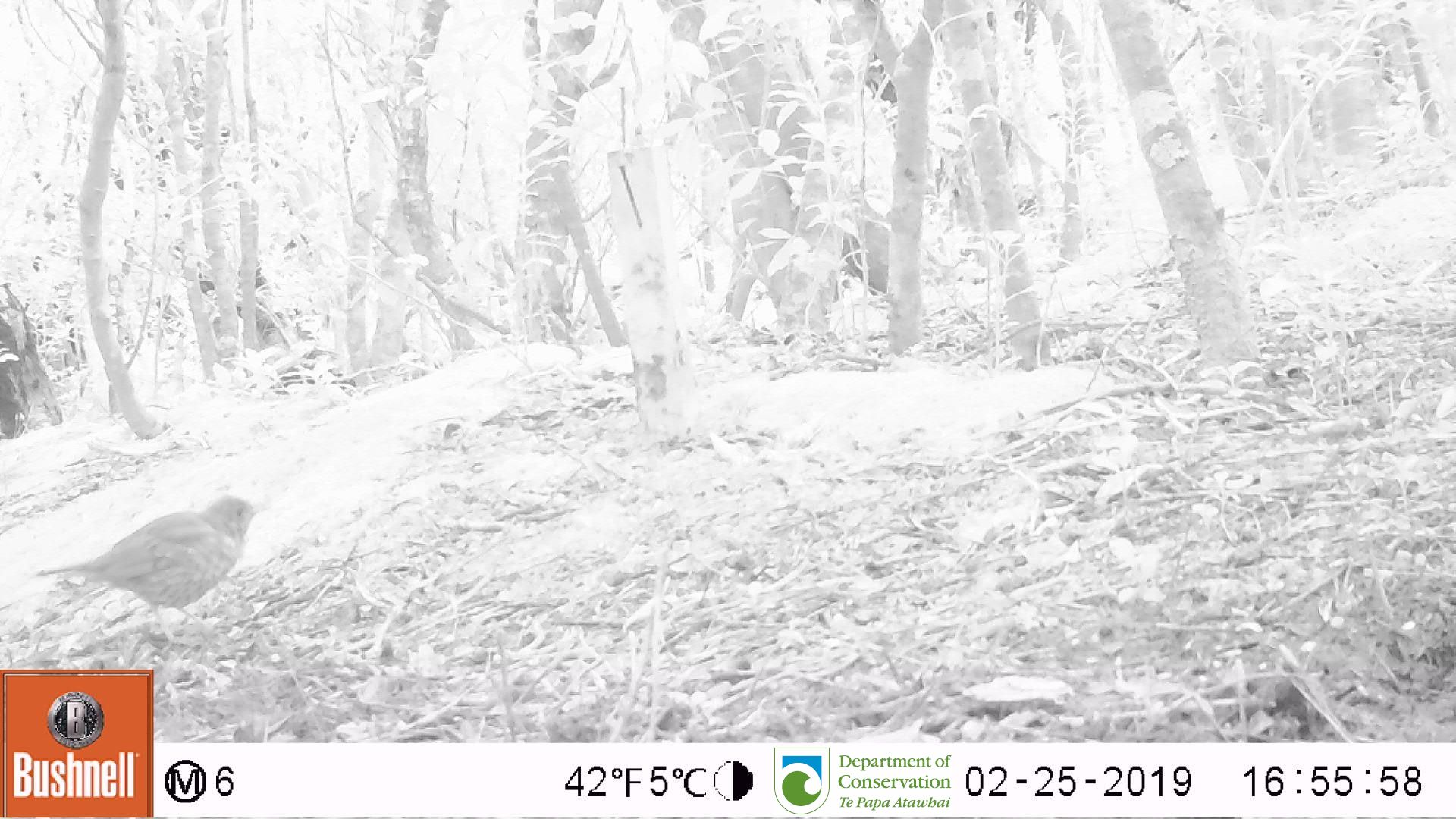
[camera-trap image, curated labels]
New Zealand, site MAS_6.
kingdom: Animalia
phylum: Chordata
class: Aves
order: Passeriformes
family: Turdidae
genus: Turdus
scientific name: Turdus philomelos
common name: song thrush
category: thrush